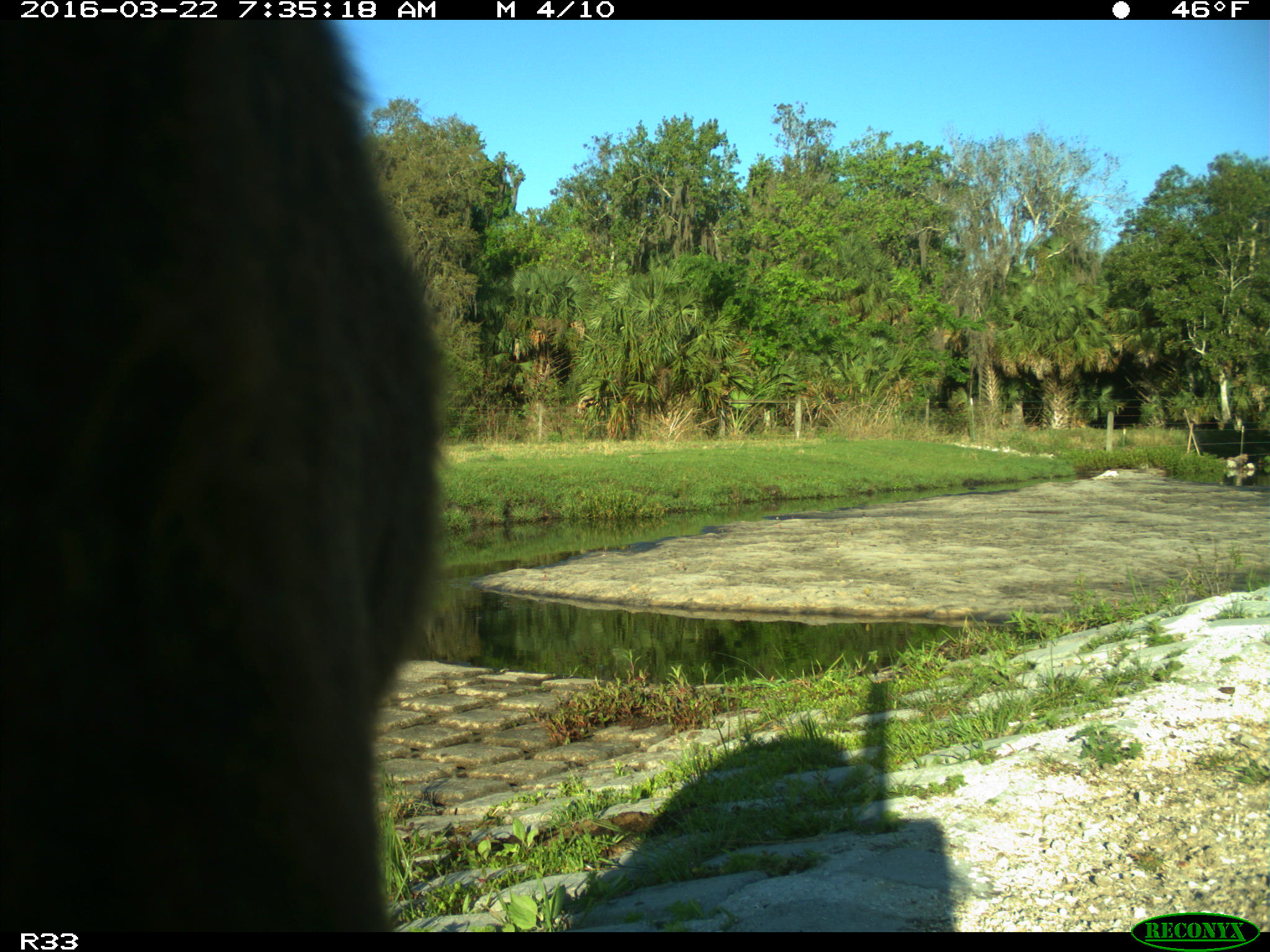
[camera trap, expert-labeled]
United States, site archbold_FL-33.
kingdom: Animalia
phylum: Chordata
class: Mammalia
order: Artiodactyla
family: Bovidae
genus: Bos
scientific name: Bos taurus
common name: domestic cow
Bos taurus (domestic cow).